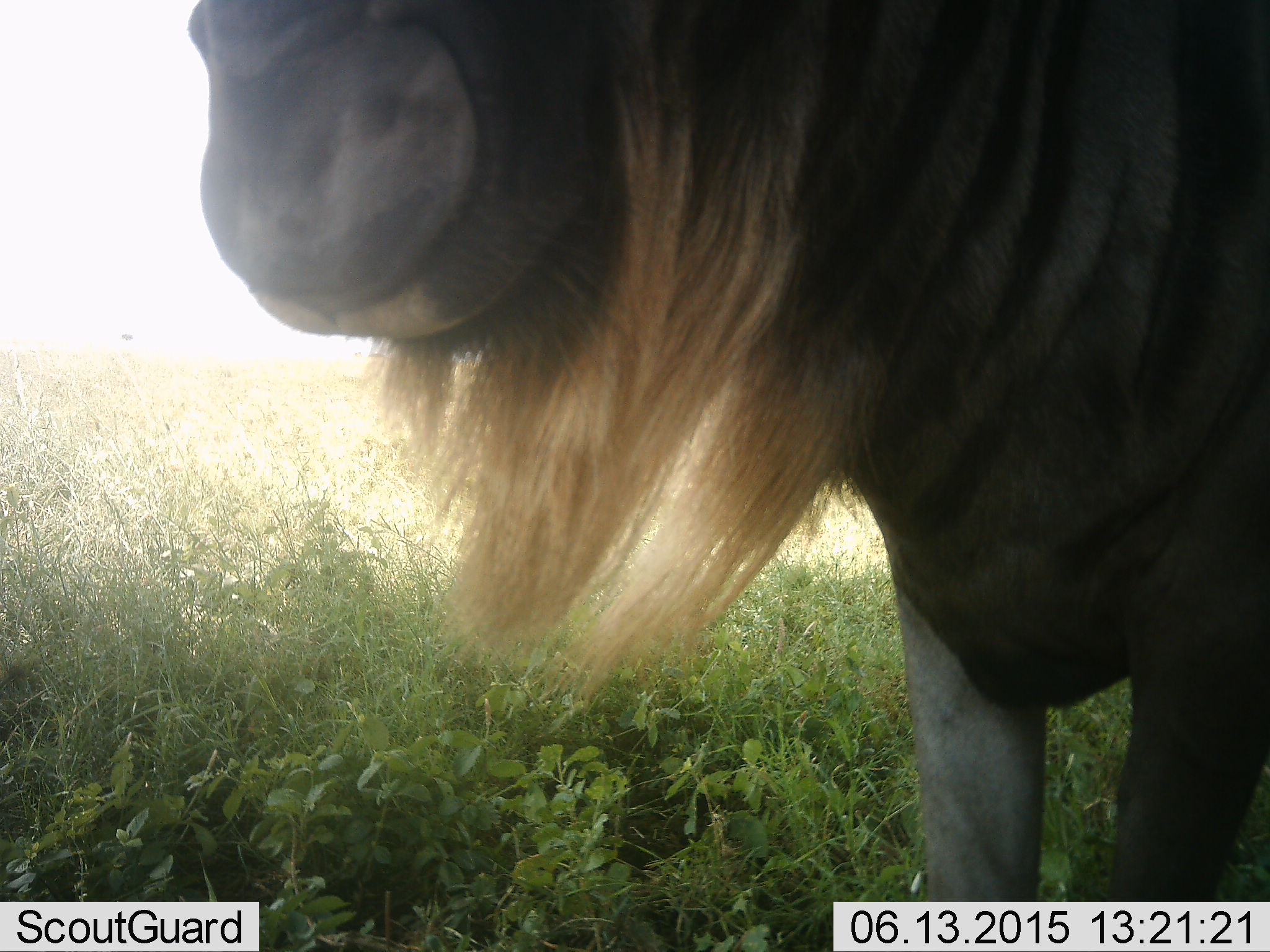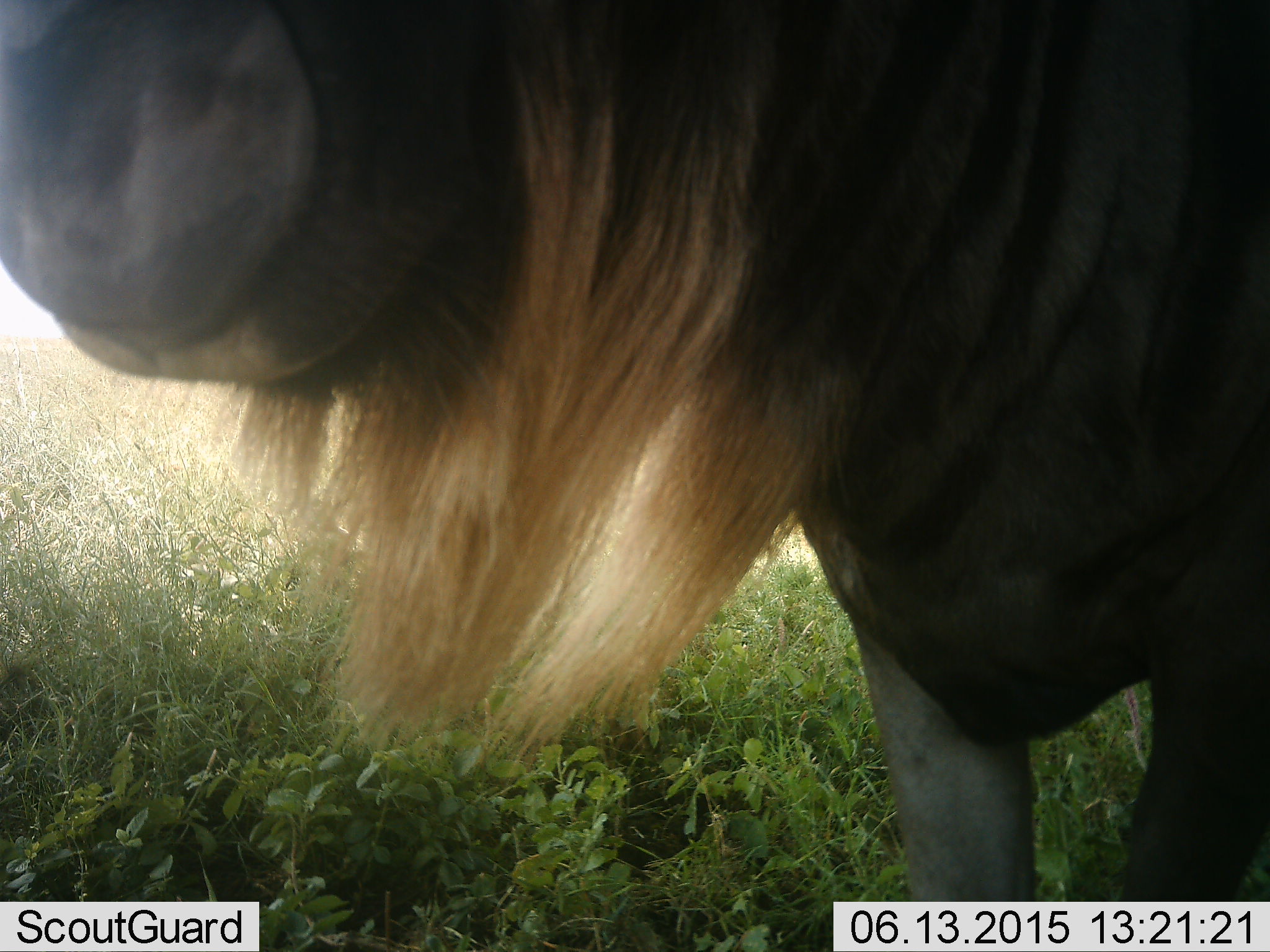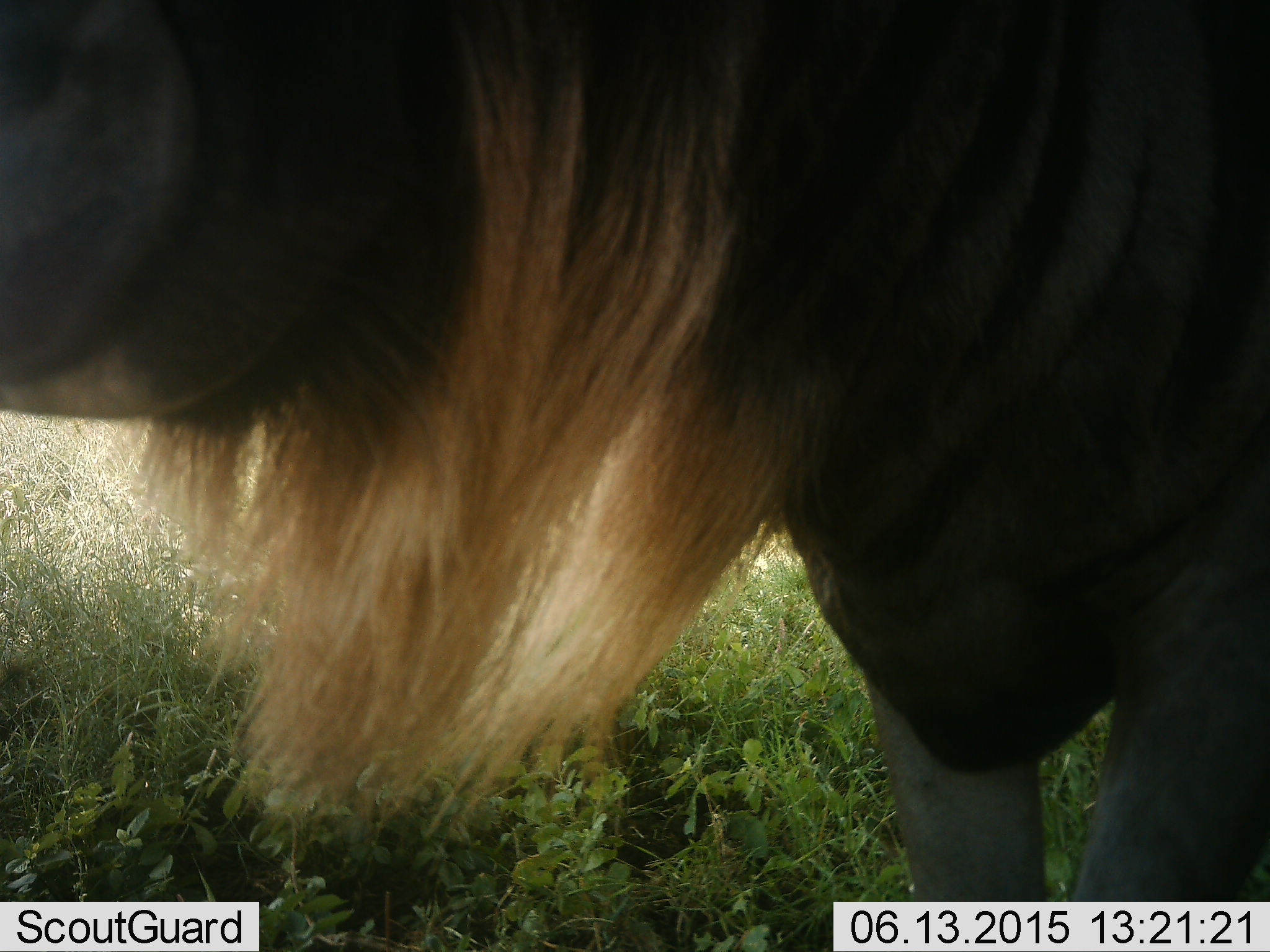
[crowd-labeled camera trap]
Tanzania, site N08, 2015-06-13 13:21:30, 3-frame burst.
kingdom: Animalia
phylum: Chordata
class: Mammalia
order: Artiodactyla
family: Bovidae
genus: Connochaetes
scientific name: Connochaetes taurinus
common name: blue wildebeest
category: wildebeest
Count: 1.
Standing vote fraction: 90%.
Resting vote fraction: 0%.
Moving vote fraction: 10%.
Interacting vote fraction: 0%.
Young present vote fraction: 0%.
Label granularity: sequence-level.